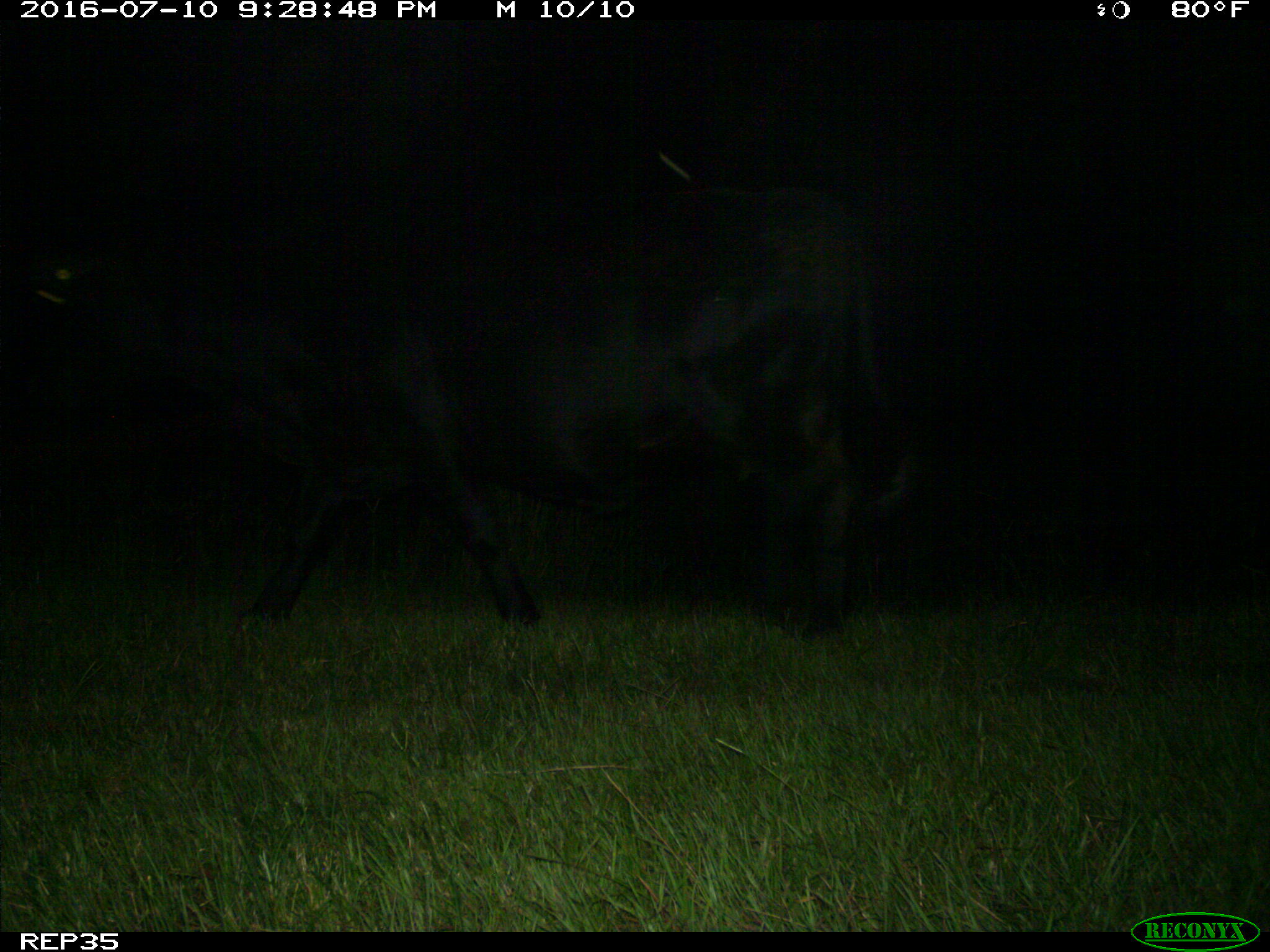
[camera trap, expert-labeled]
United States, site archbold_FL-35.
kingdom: Animalia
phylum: Chordata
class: Mammalia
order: Artiodactyla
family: Bovidae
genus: Bos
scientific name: Bos taurus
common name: domestic cow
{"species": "Bos taurus (domestic cow)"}